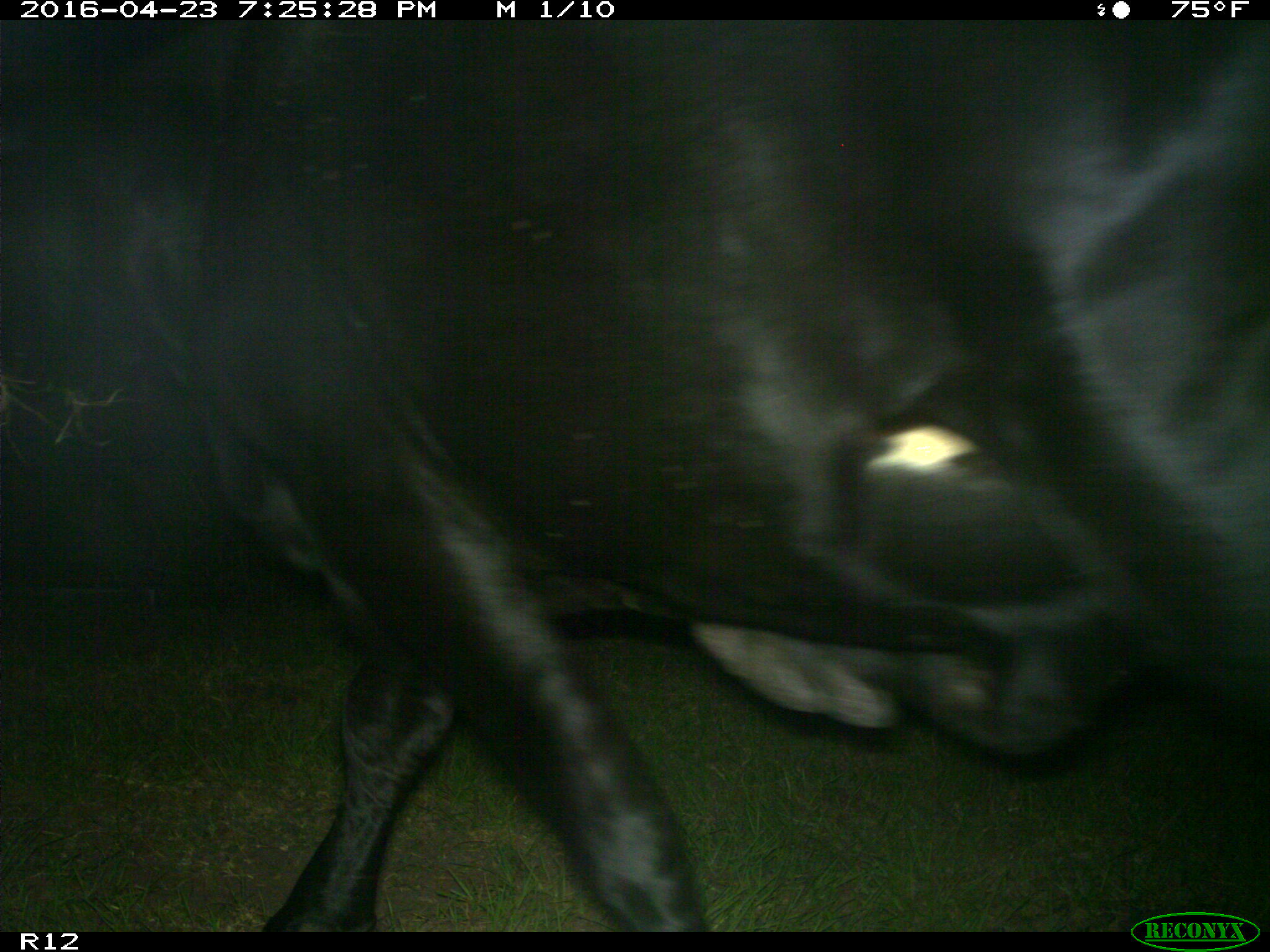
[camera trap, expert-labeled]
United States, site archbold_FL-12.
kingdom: Animalia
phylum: Chordata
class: Mammalia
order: Artiodactyla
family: Bovidae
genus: Bos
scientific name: Bos taurus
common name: domestic cow